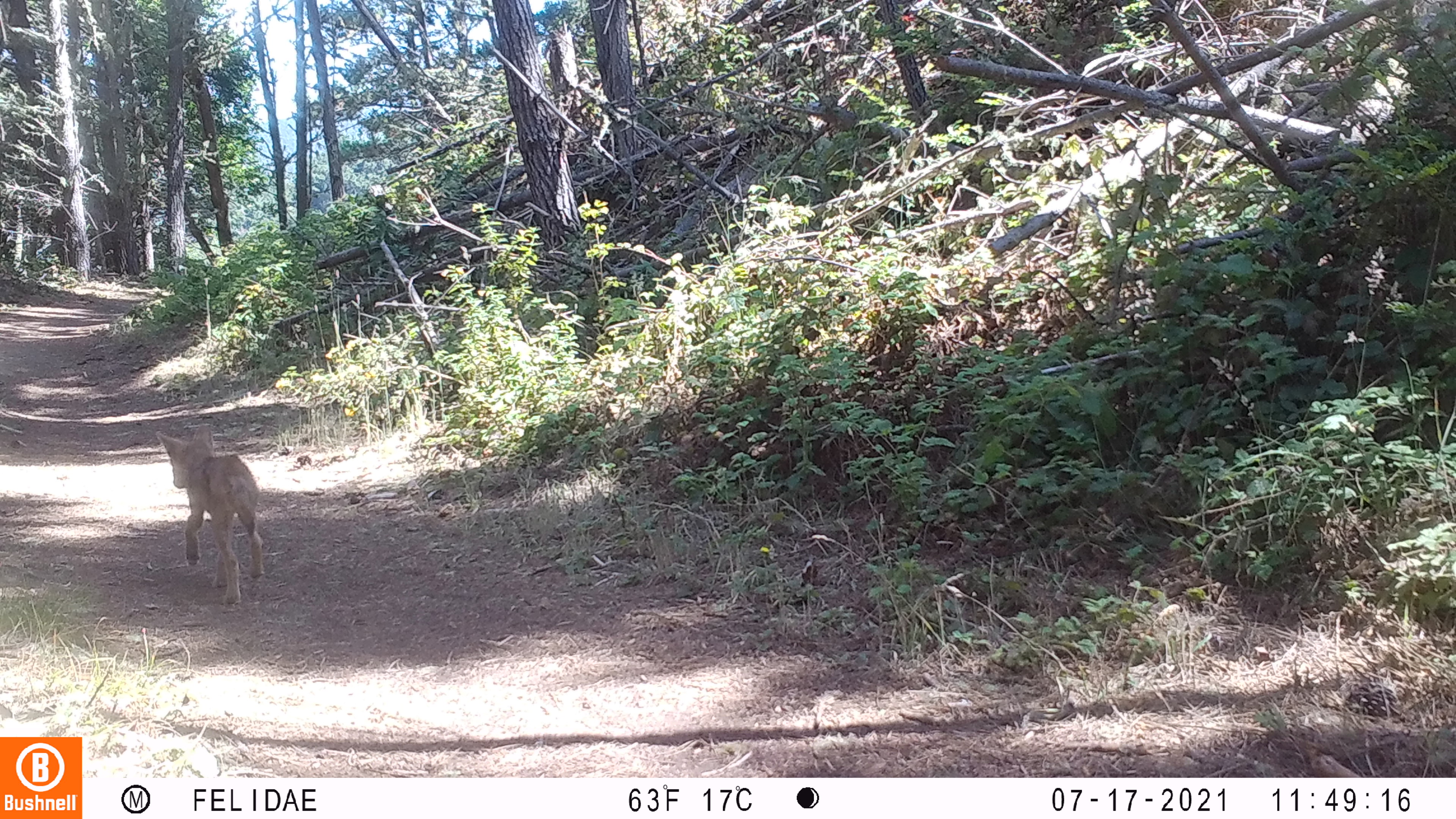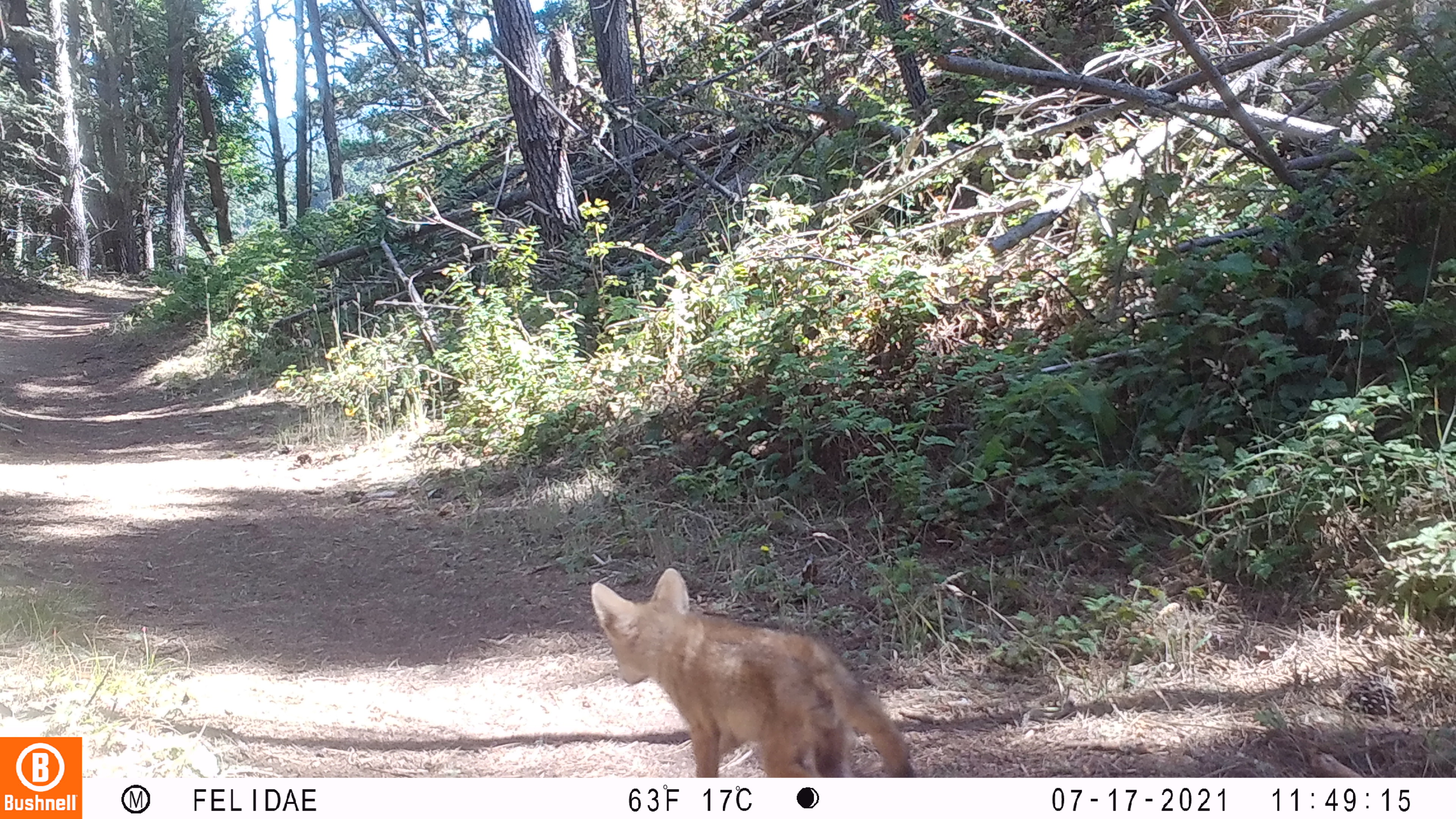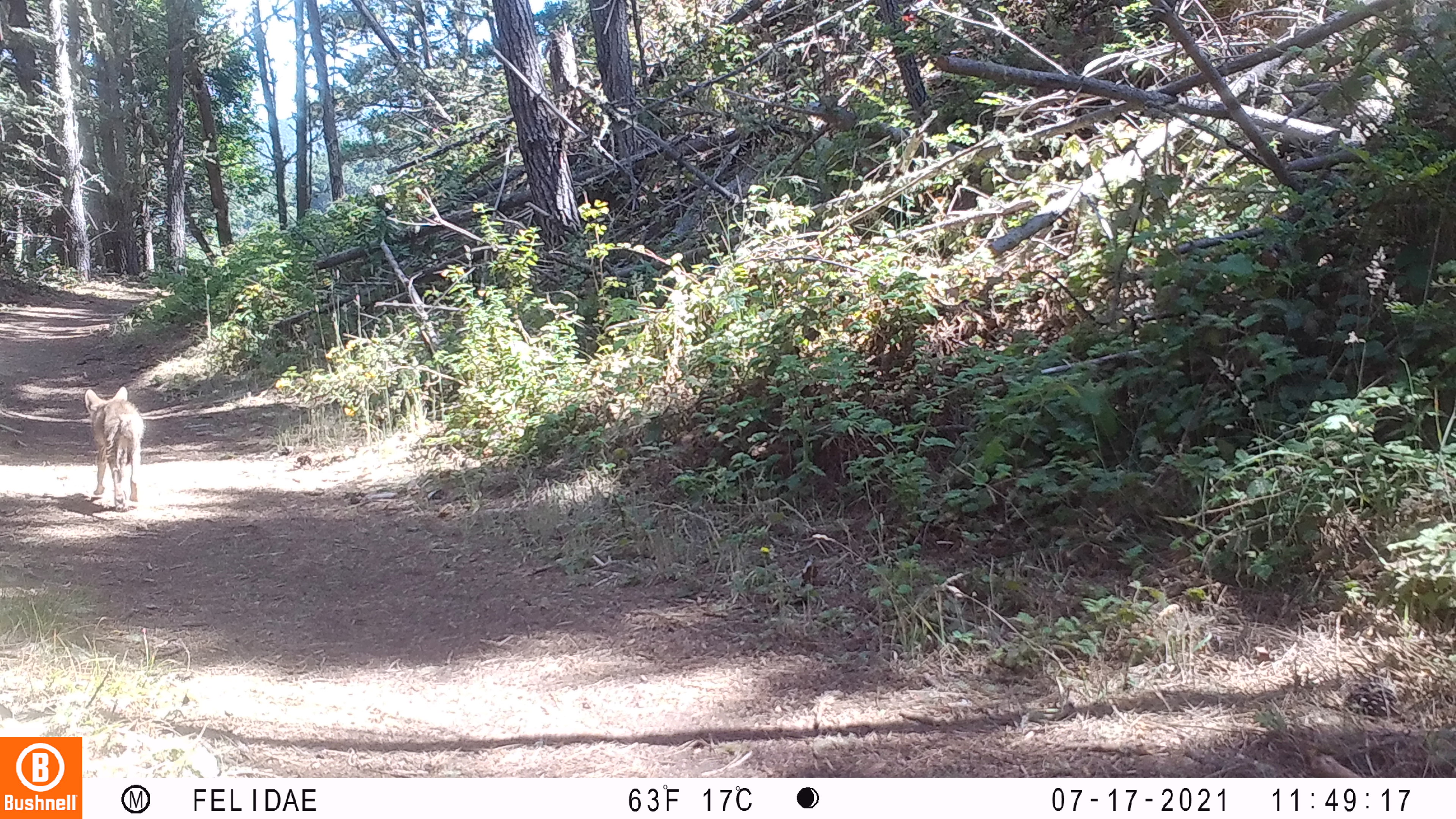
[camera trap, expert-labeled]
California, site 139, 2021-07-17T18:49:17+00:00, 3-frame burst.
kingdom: Animalia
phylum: Chordata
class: Mammalia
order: Carnivora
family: Canidae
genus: Canis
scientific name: Canis latrans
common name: coyote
Coyote (Canis latrans).